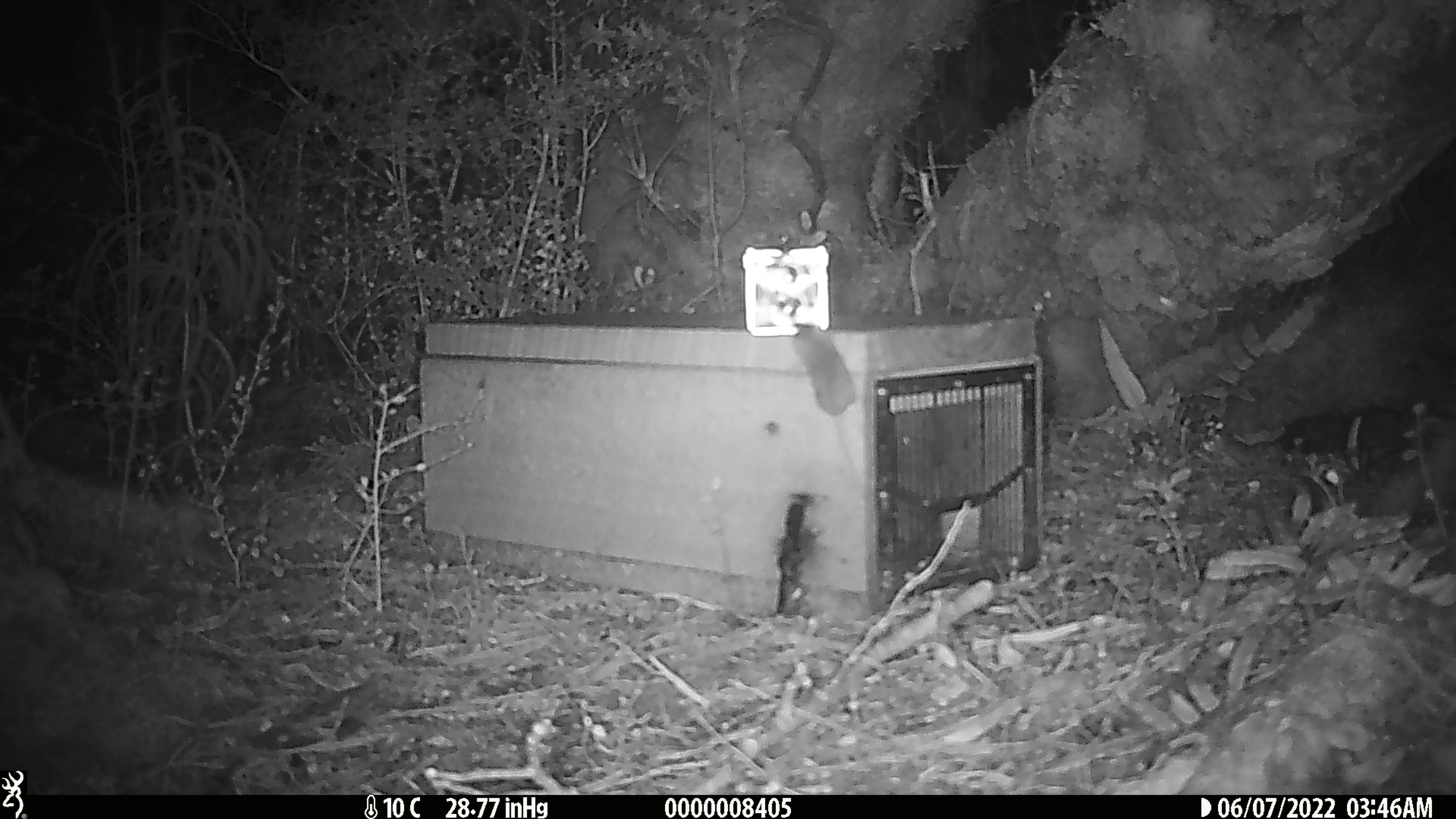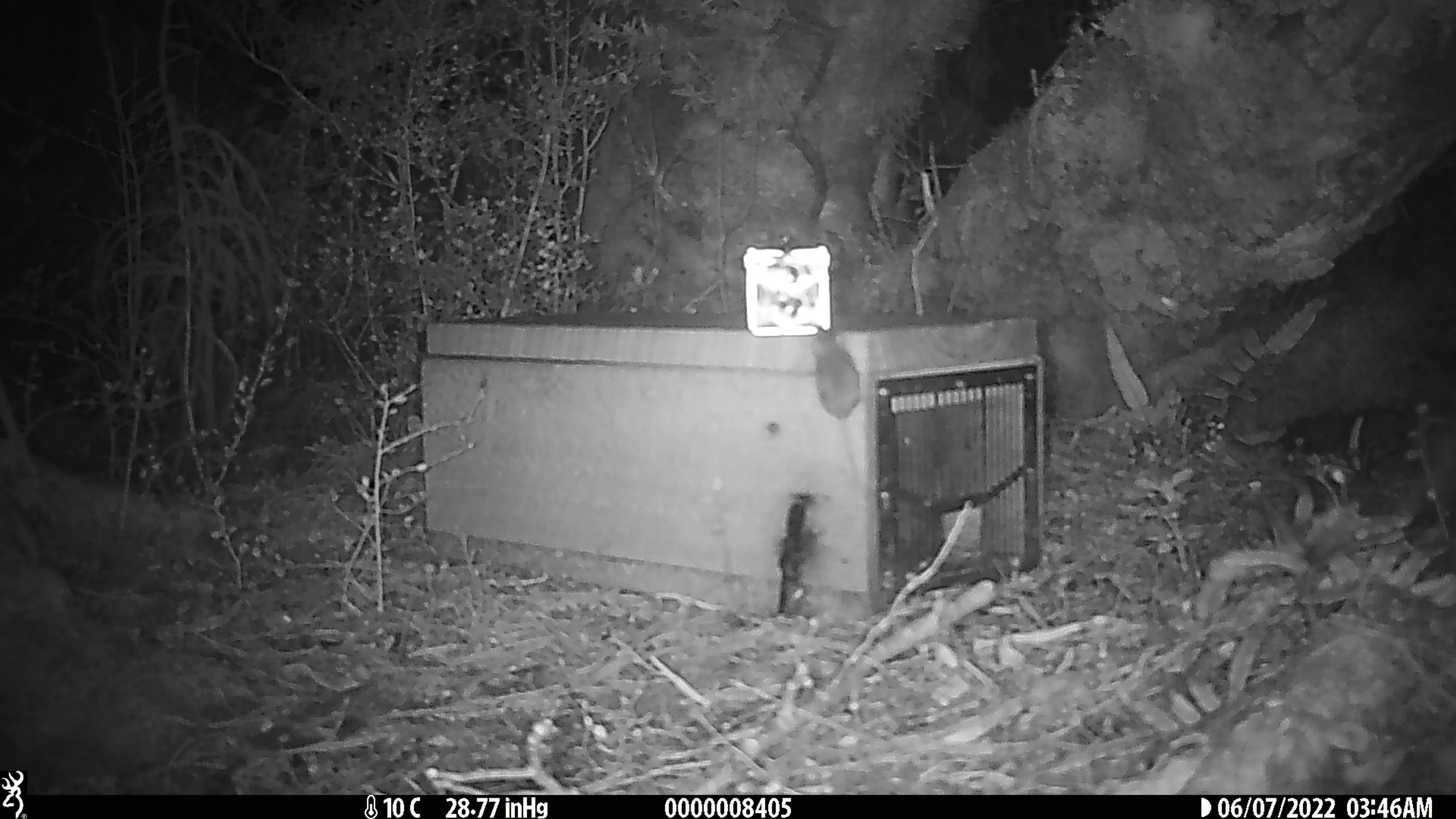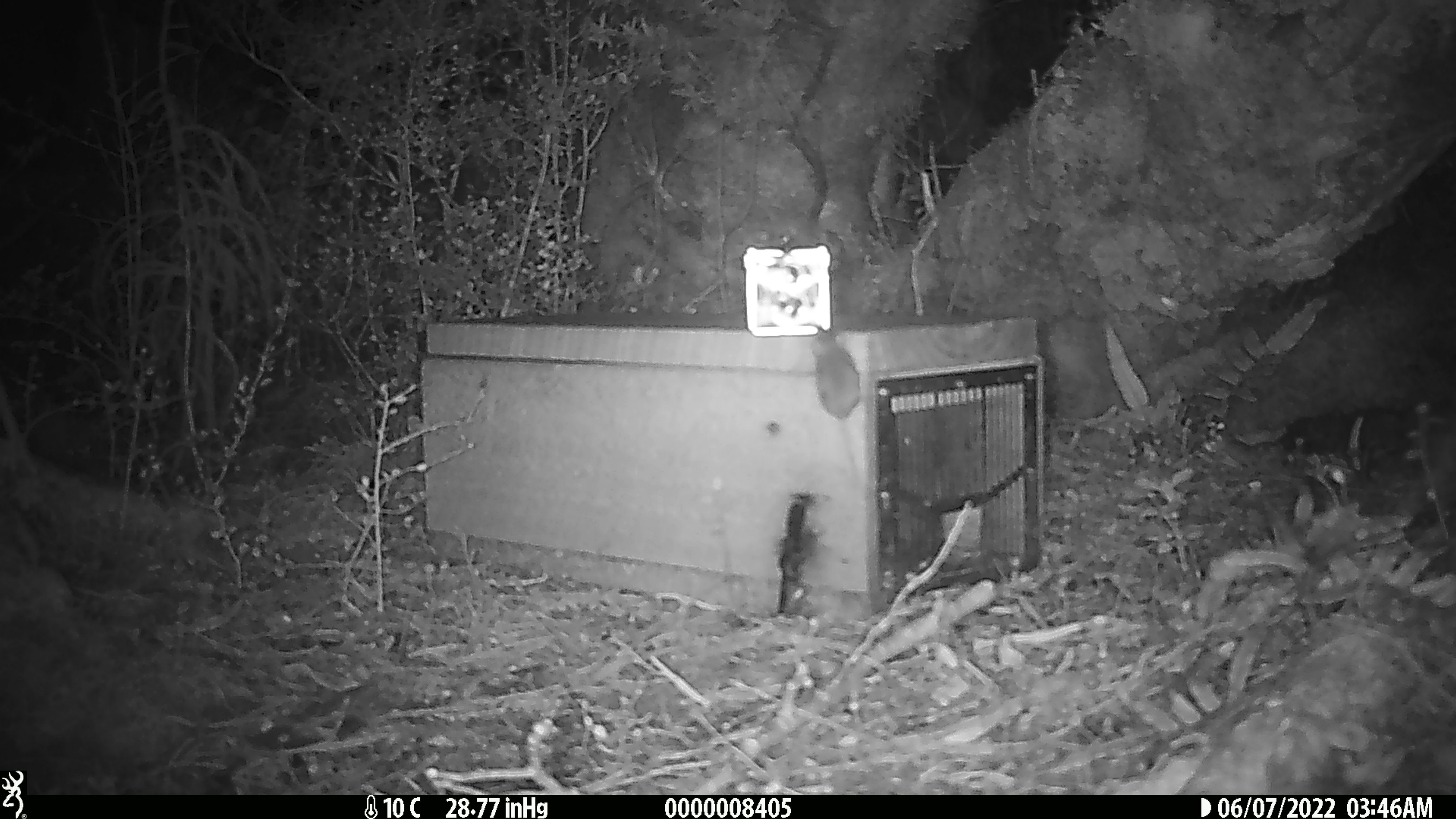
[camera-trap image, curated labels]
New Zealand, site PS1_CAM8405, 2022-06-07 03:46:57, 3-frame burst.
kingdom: Animalia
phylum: Chordata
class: Mammalia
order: Rodentia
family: Muridae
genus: Mus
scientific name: Mus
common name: mouse